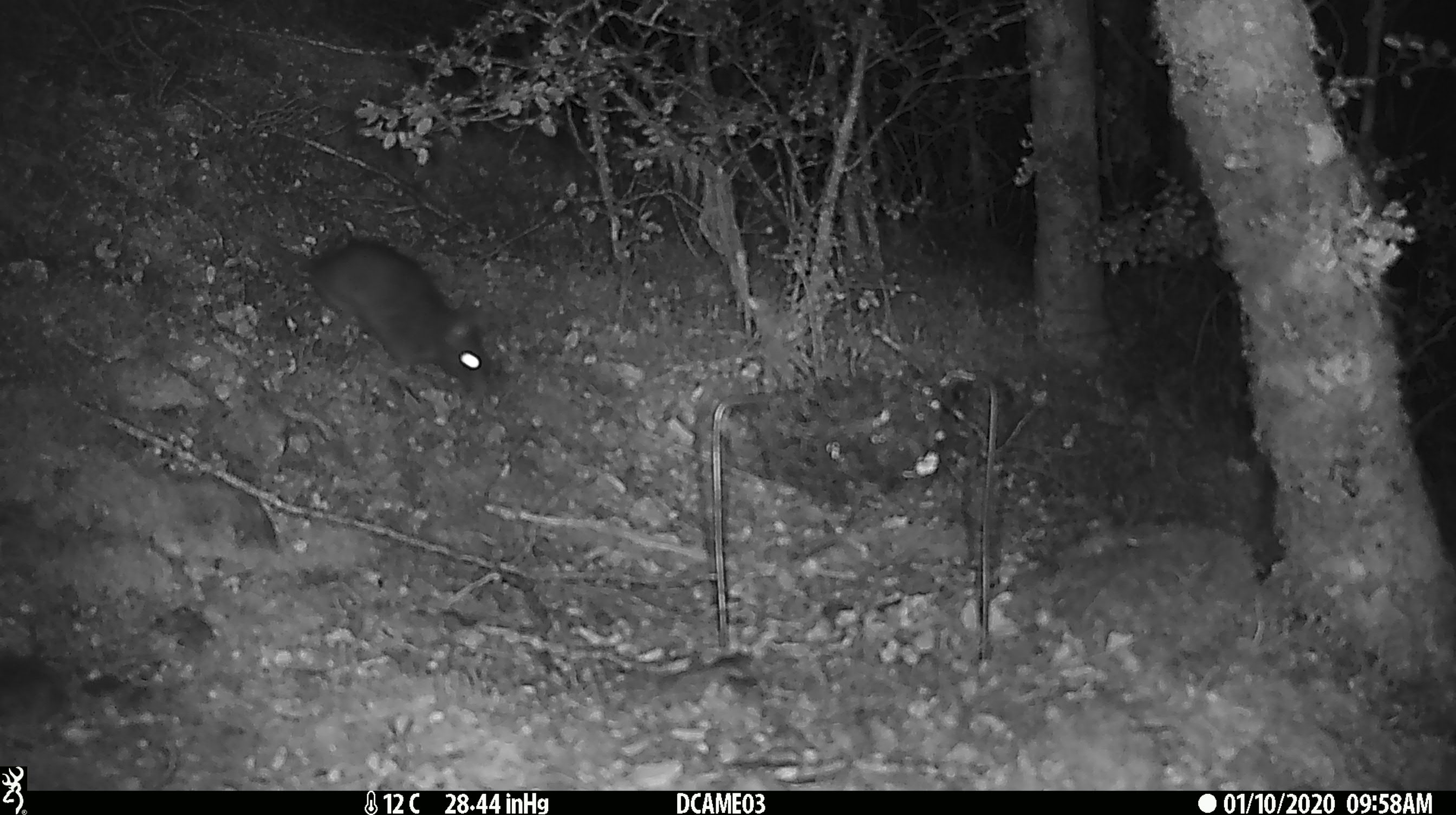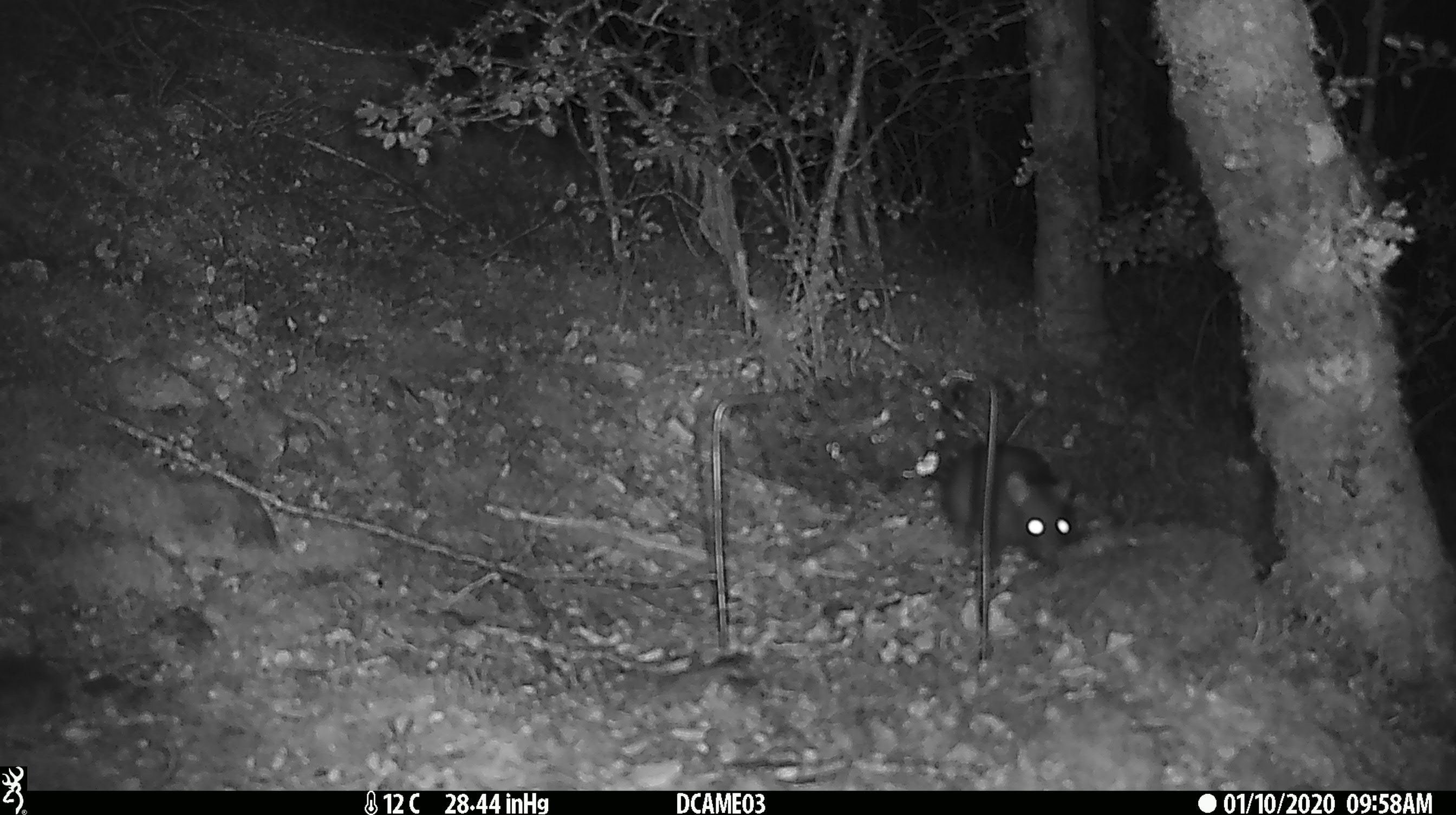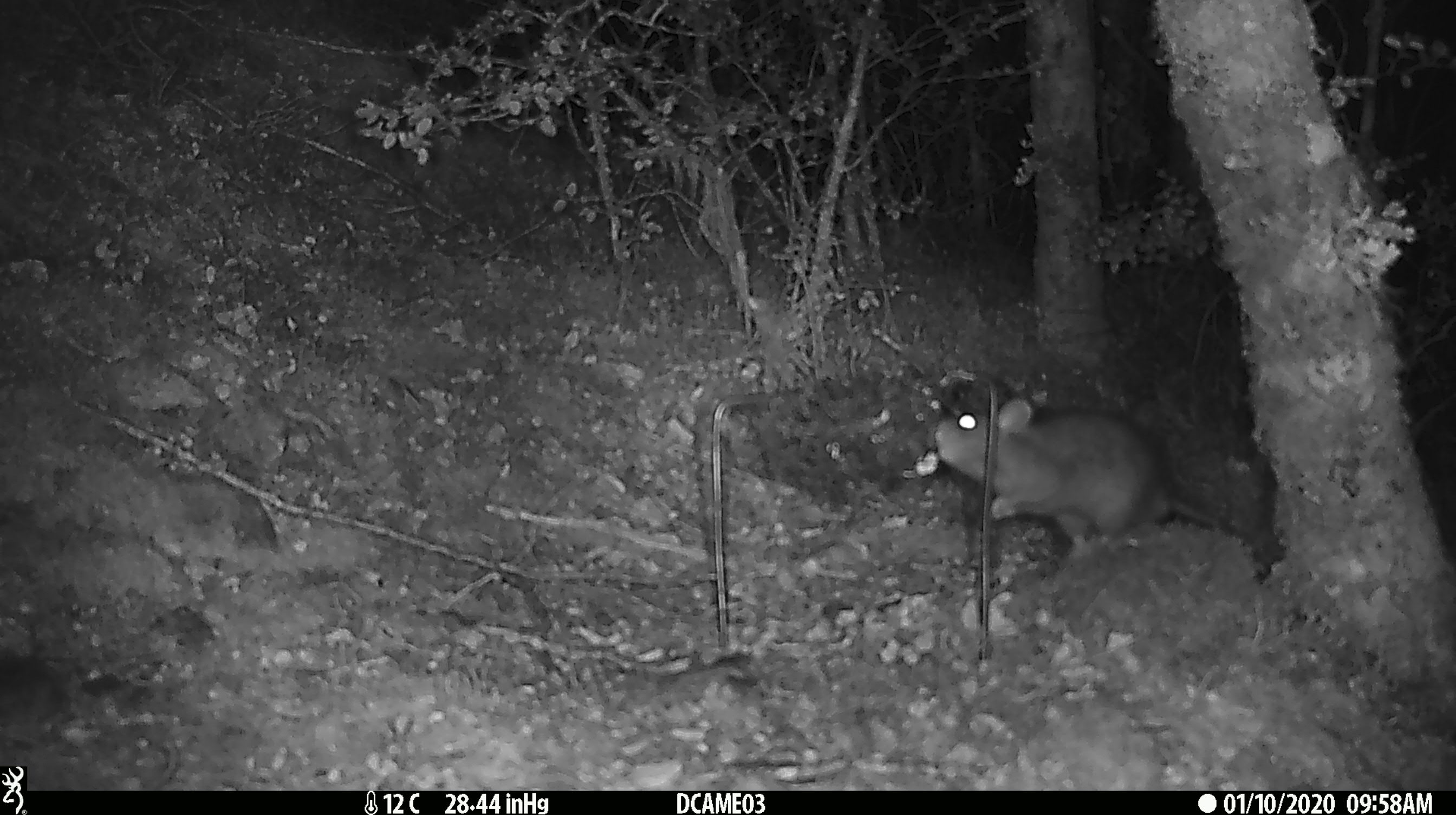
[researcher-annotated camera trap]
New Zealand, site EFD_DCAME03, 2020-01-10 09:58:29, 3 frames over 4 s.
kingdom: Animalia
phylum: Chordata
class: Mammalia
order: Rodentia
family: Muridae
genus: Rattus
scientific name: Rattus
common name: rat